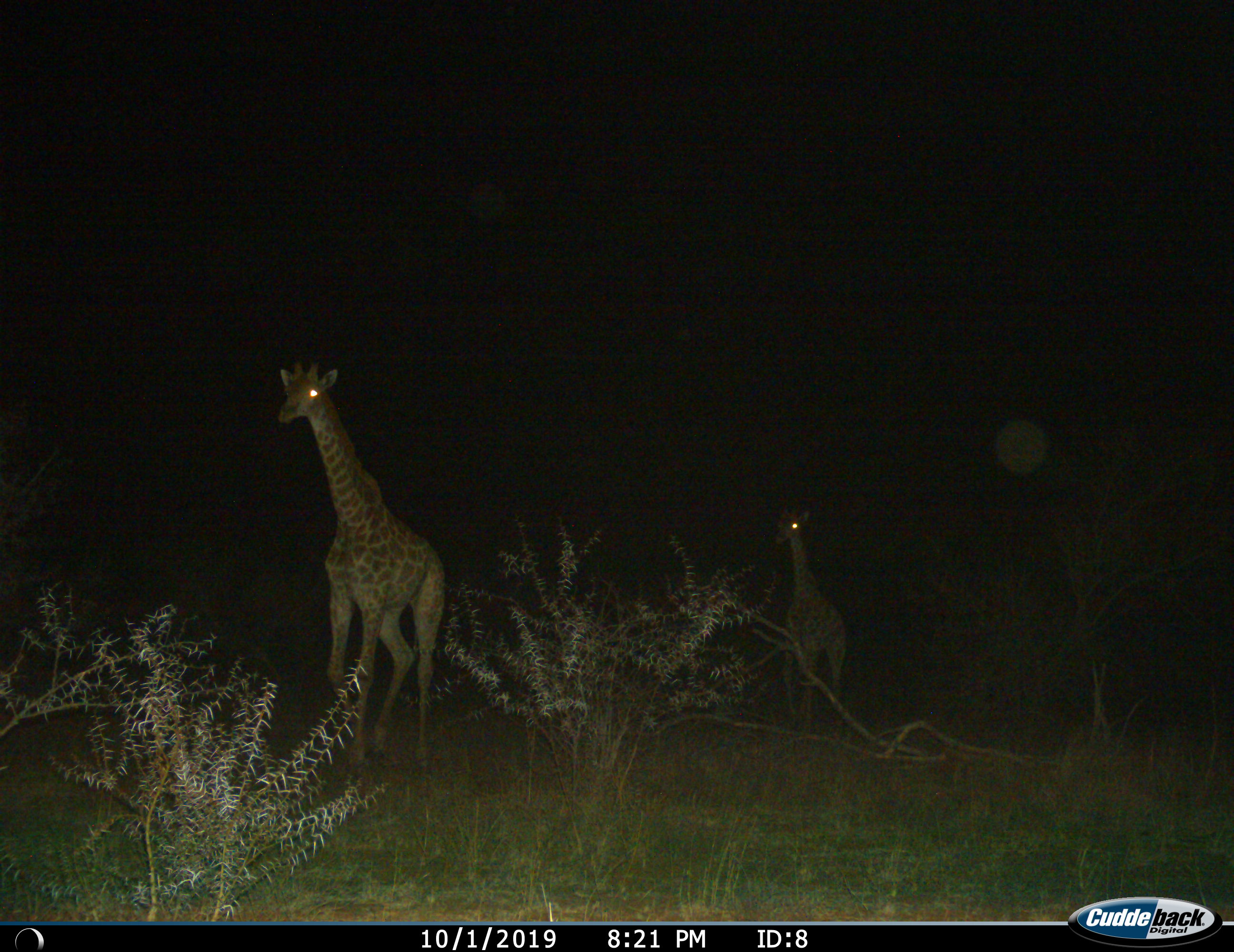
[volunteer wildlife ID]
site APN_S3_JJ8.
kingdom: Animalia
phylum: Chordata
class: Mammalia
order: Artiodactyla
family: Giraffidae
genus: Giraffa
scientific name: Giraffa camelopardalis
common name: giraffe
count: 2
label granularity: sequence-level